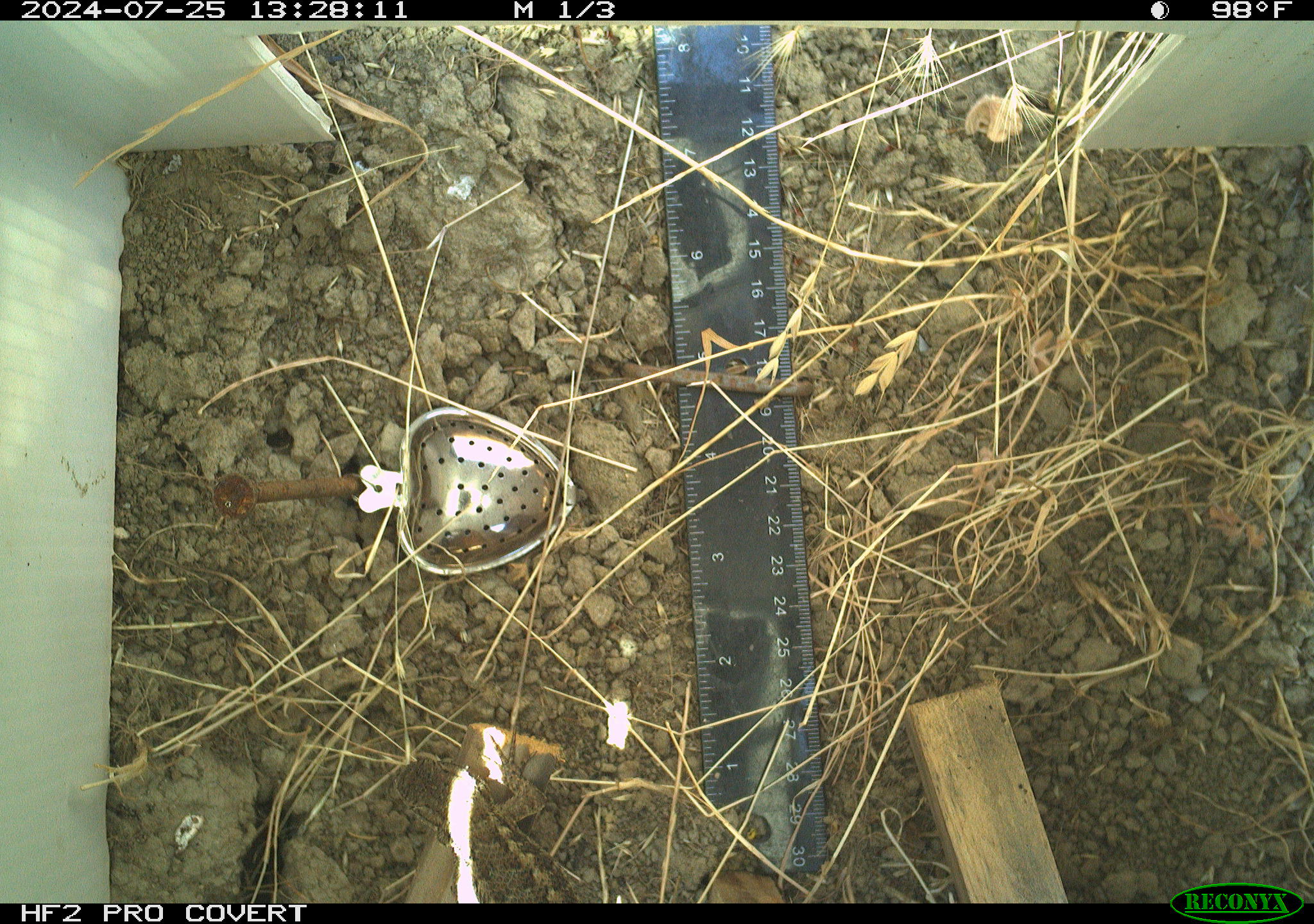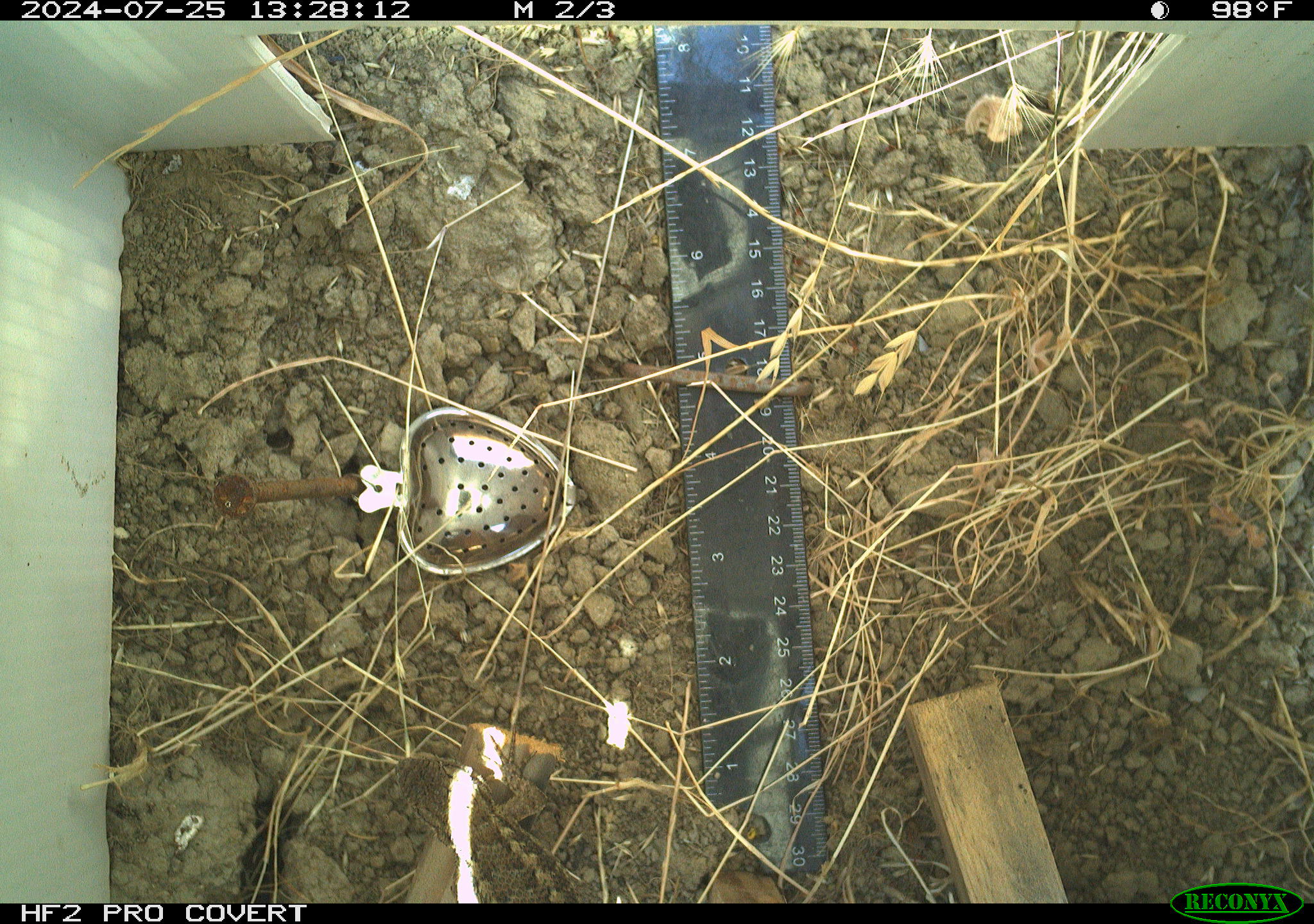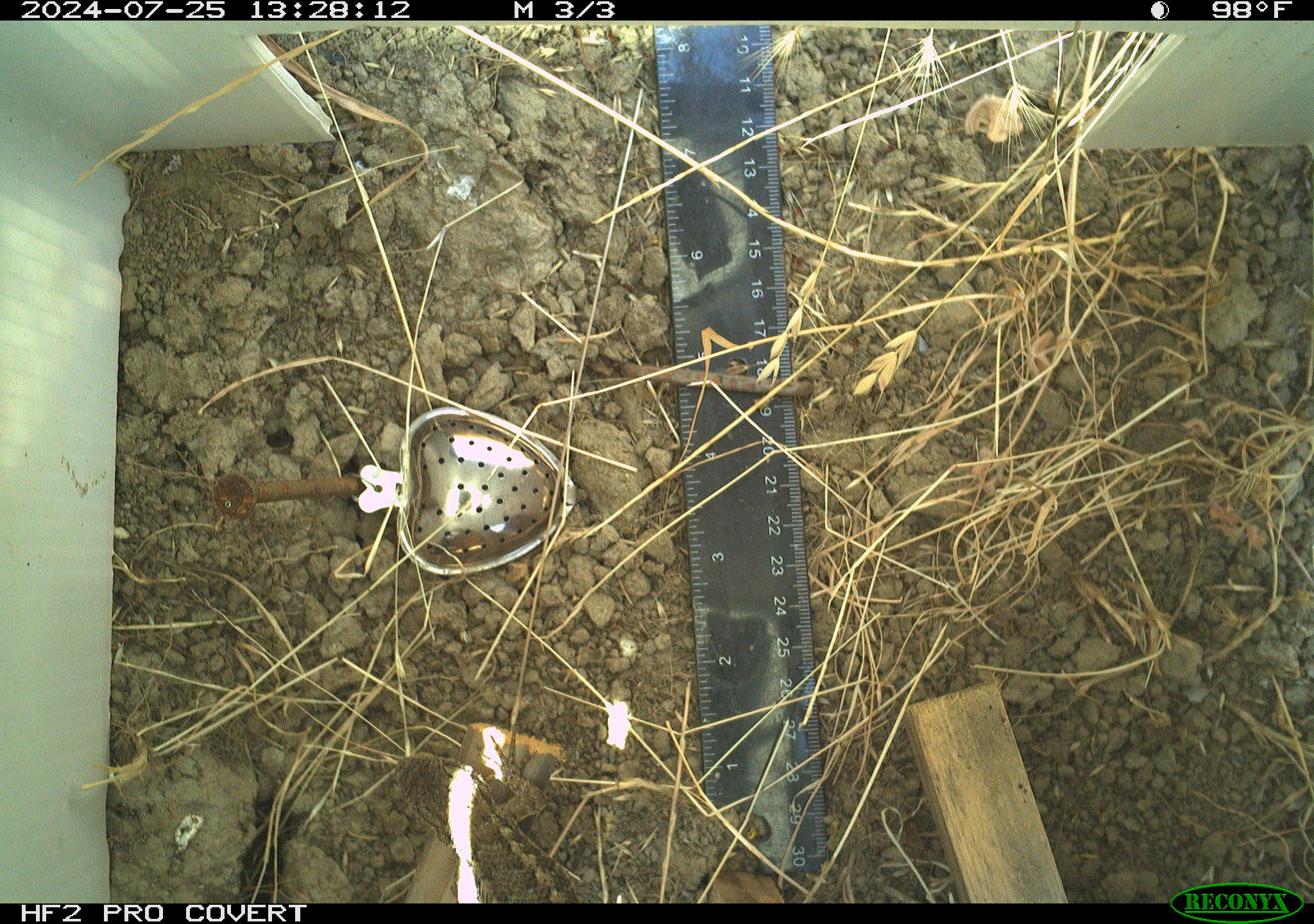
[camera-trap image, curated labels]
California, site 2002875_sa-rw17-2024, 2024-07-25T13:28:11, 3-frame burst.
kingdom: Animalia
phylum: Chordata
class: Reptilia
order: Squamata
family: Phrynosomatidae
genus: Sceloporus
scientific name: Sceloporus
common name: spiny lizards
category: sceloporus species